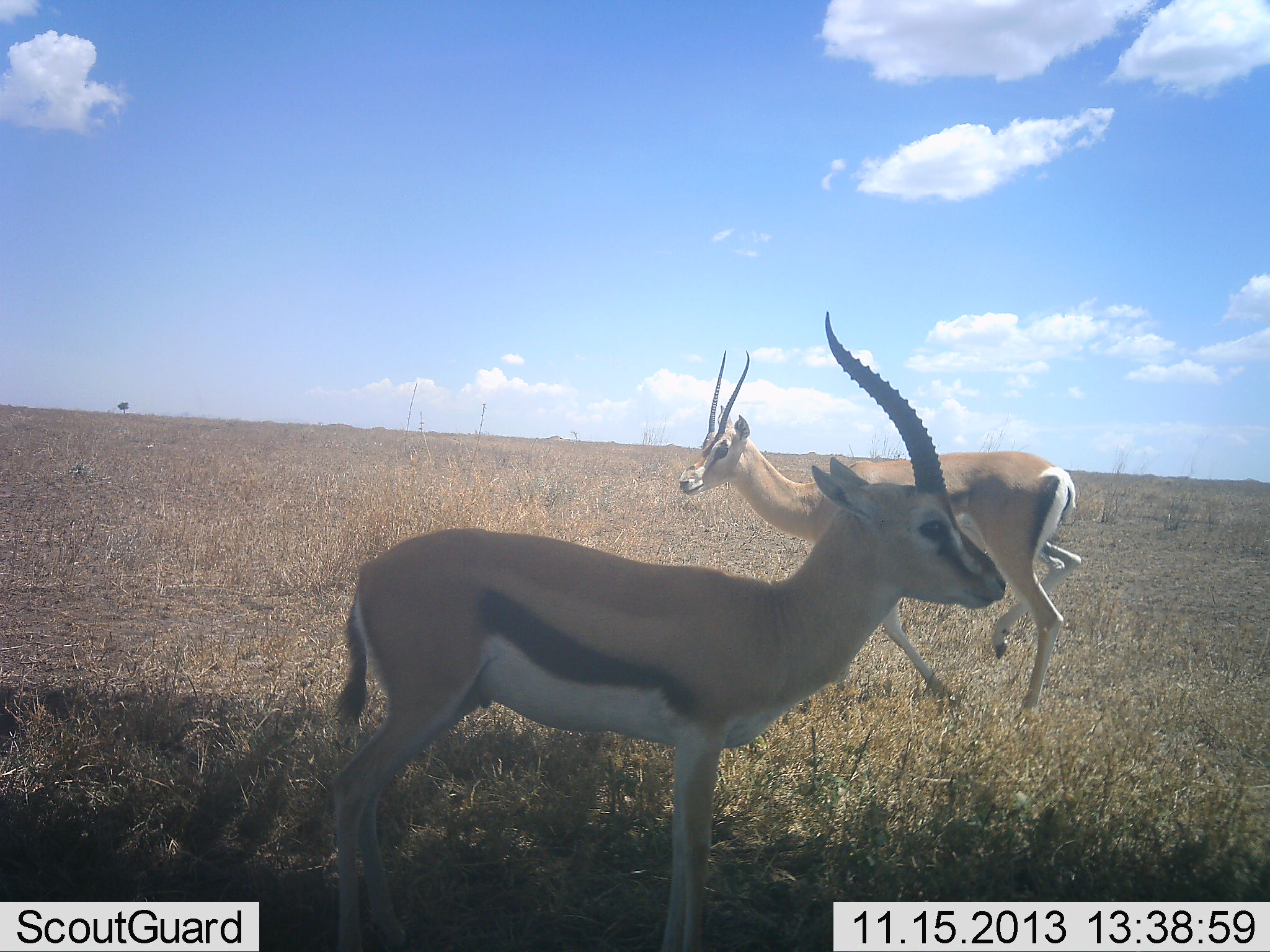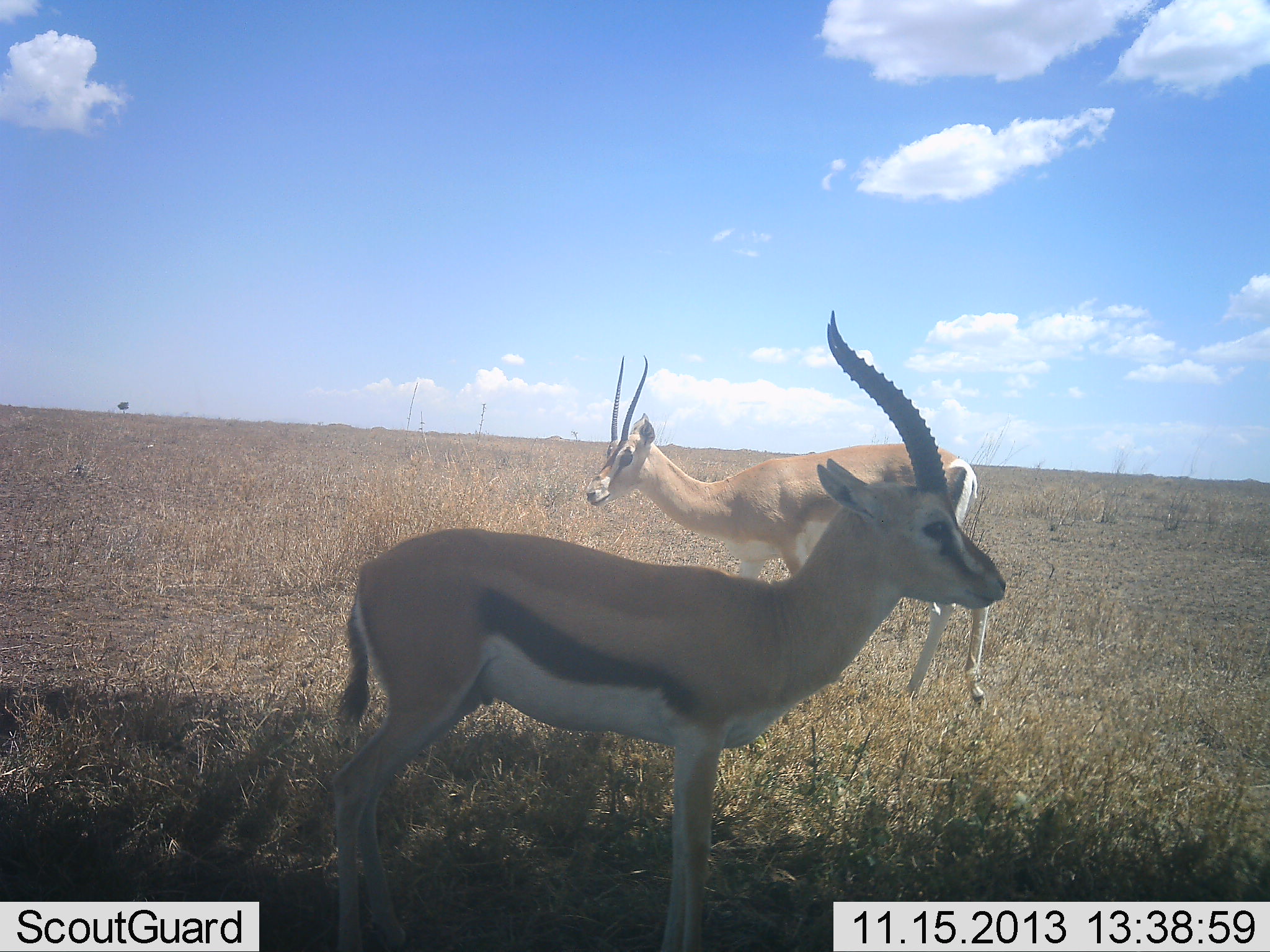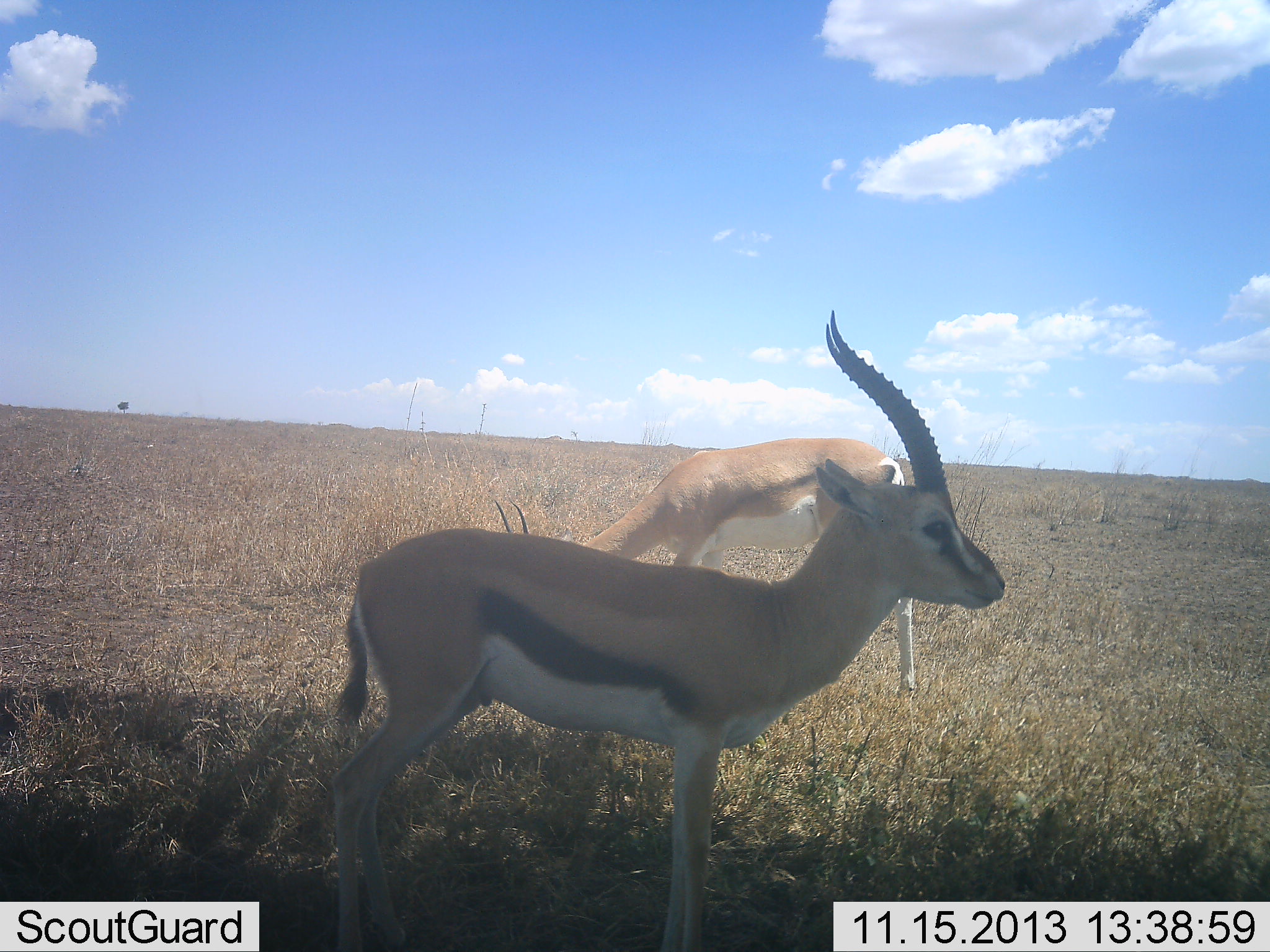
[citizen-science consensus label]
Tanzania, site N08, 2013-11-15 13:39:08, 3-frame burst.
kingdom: Animalia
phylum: Chordata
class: Mammalia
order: Artiodactyla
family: Bovidae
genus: Nanger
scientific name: Nanger granti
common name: grant's gazelle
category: gazellegrants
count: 1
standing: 13%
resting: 0%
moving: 73%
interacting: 0%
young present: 0%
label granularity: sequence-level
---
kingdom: Animalia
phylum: Chordata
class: Mammalia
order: Artiodactyla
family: Bovidae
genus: Eudorcas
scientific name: Eudorcas thomsonii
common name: thomson's gazelle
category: gazellethomsons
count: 1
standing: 100%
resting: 0%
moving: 10%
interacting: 0%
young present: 0%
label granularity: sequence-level